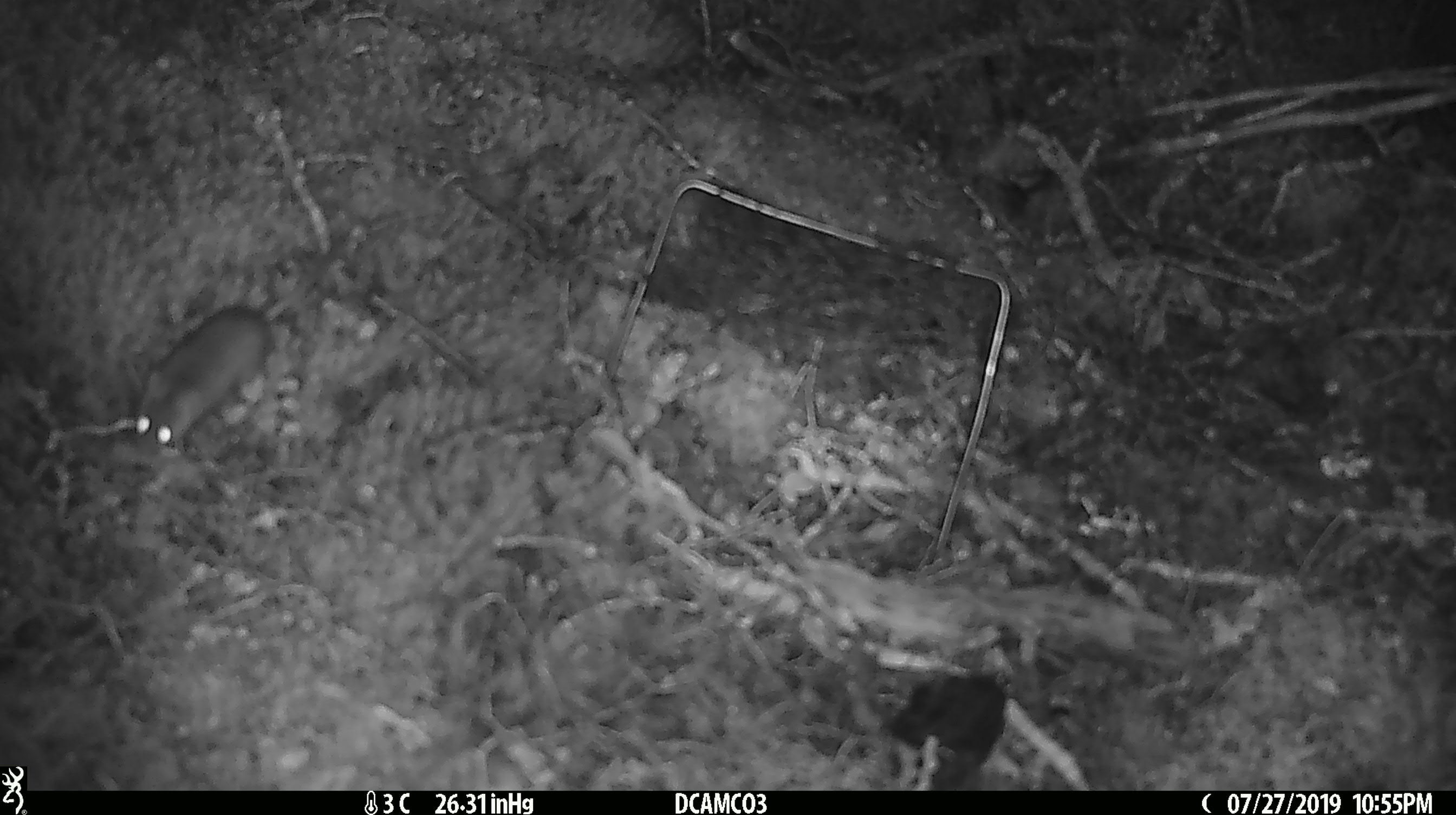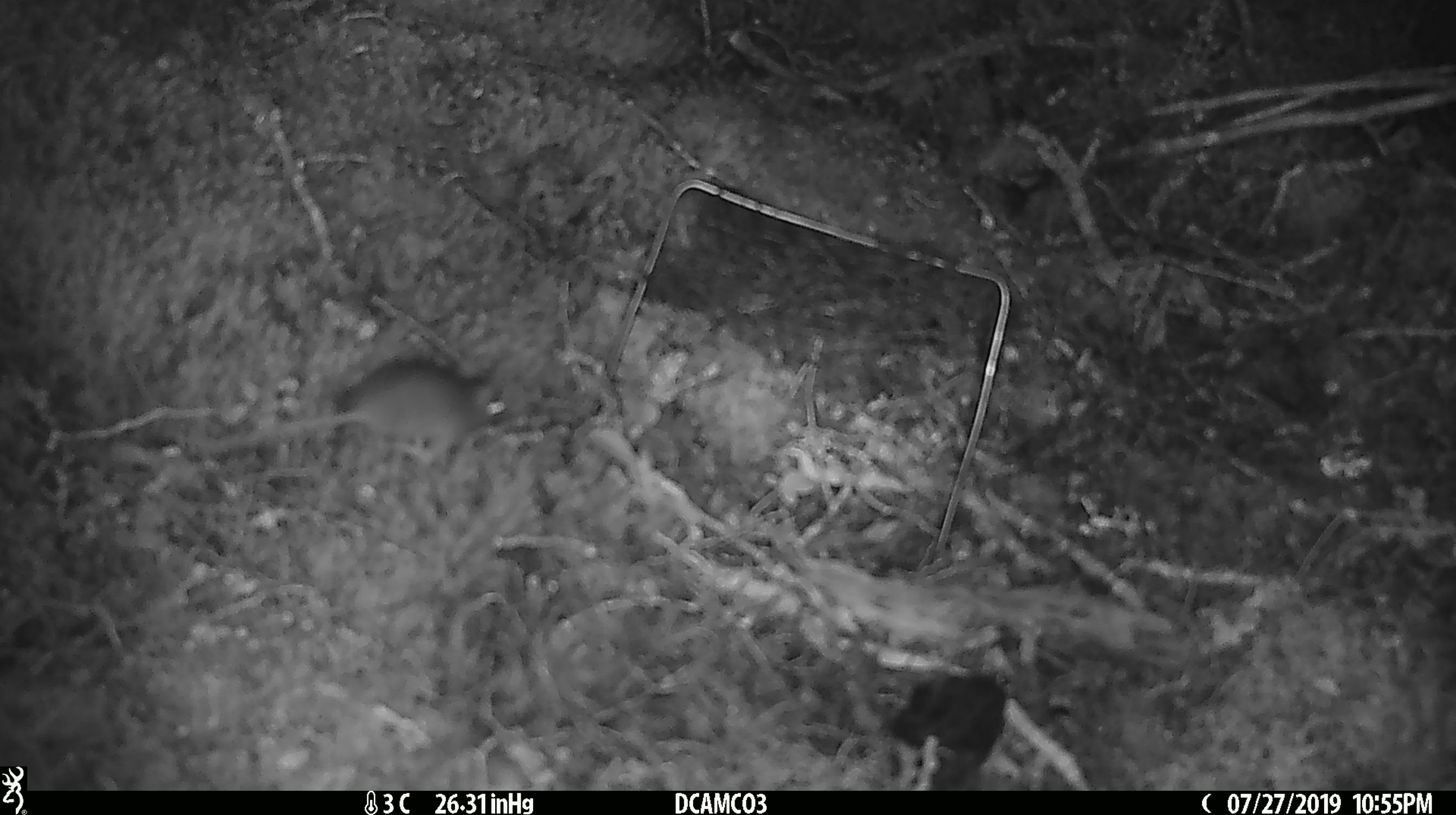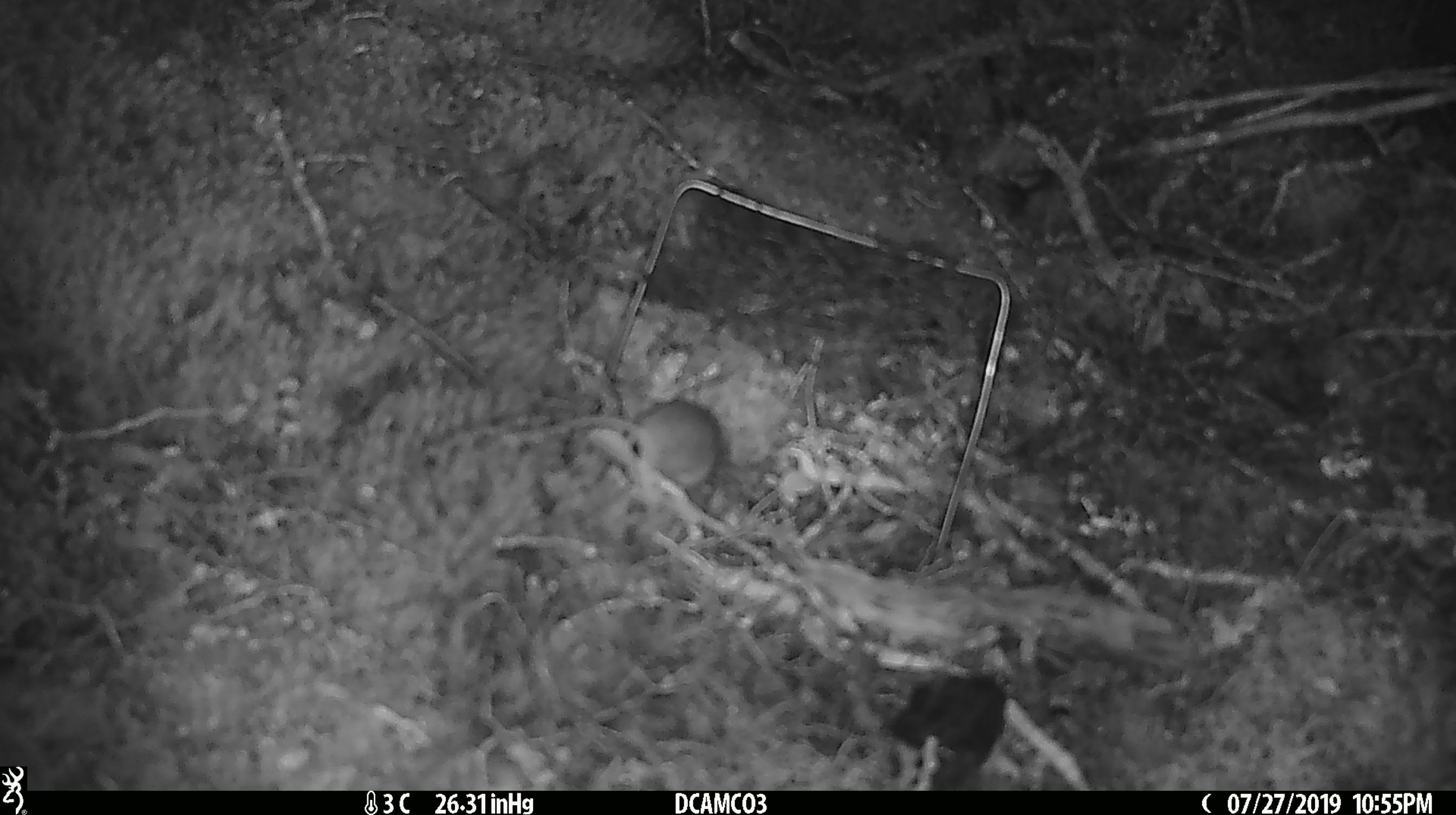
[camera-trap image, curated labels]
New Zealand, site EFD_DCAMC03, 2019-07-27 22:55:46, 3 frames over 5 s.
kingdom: Animalia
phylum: Chordata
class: Mammalia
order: Rodentia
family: Muridae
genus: Mus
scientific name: Mus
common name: mouse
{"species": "mouse (Mus)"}